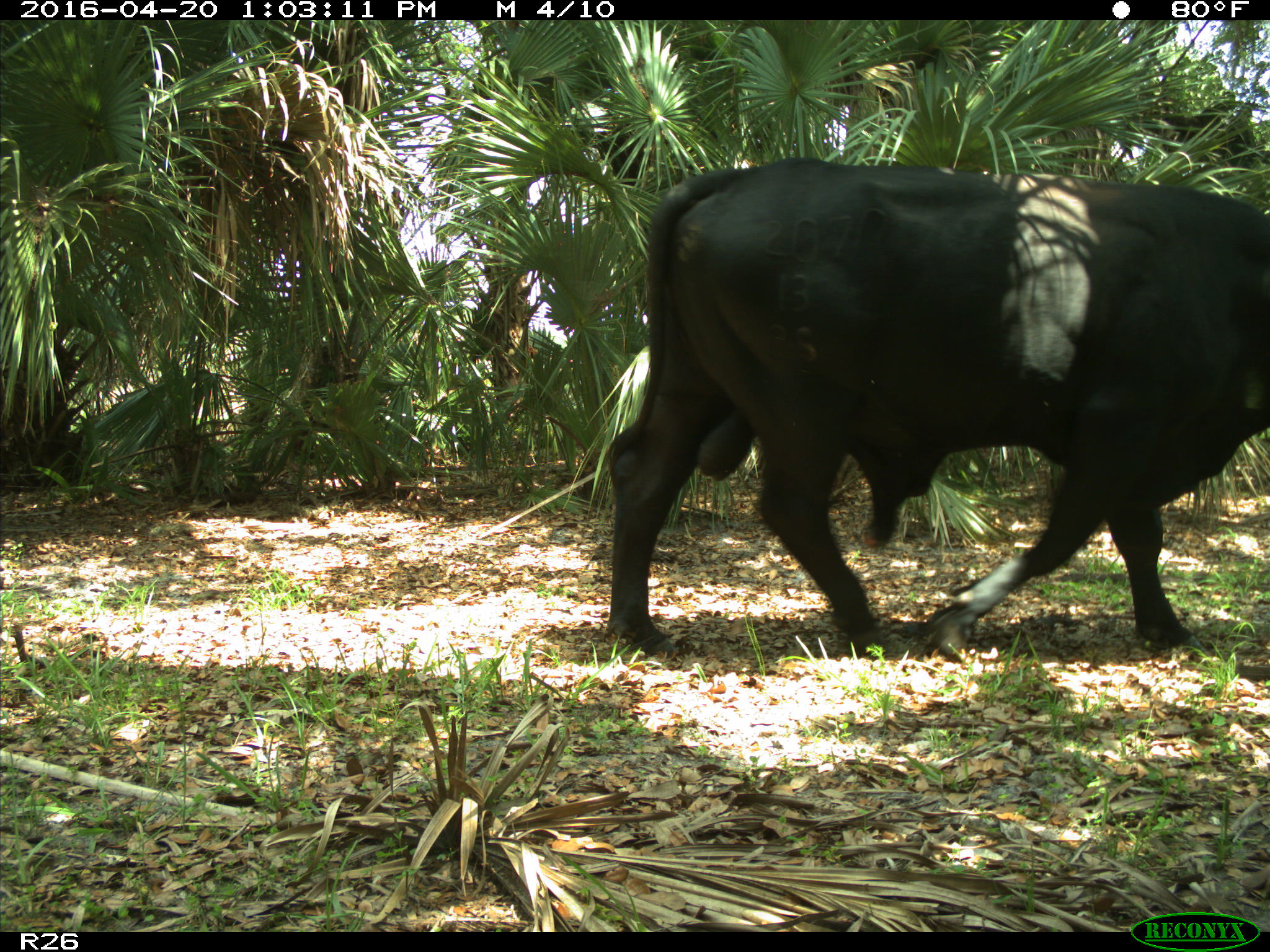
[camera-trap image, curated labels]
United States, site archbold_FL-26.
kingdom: Animalia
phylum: Chordata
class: Mammalia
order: Artiodactyla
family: Bovidae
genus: Bos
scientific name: Bos taurus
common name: domestic cow